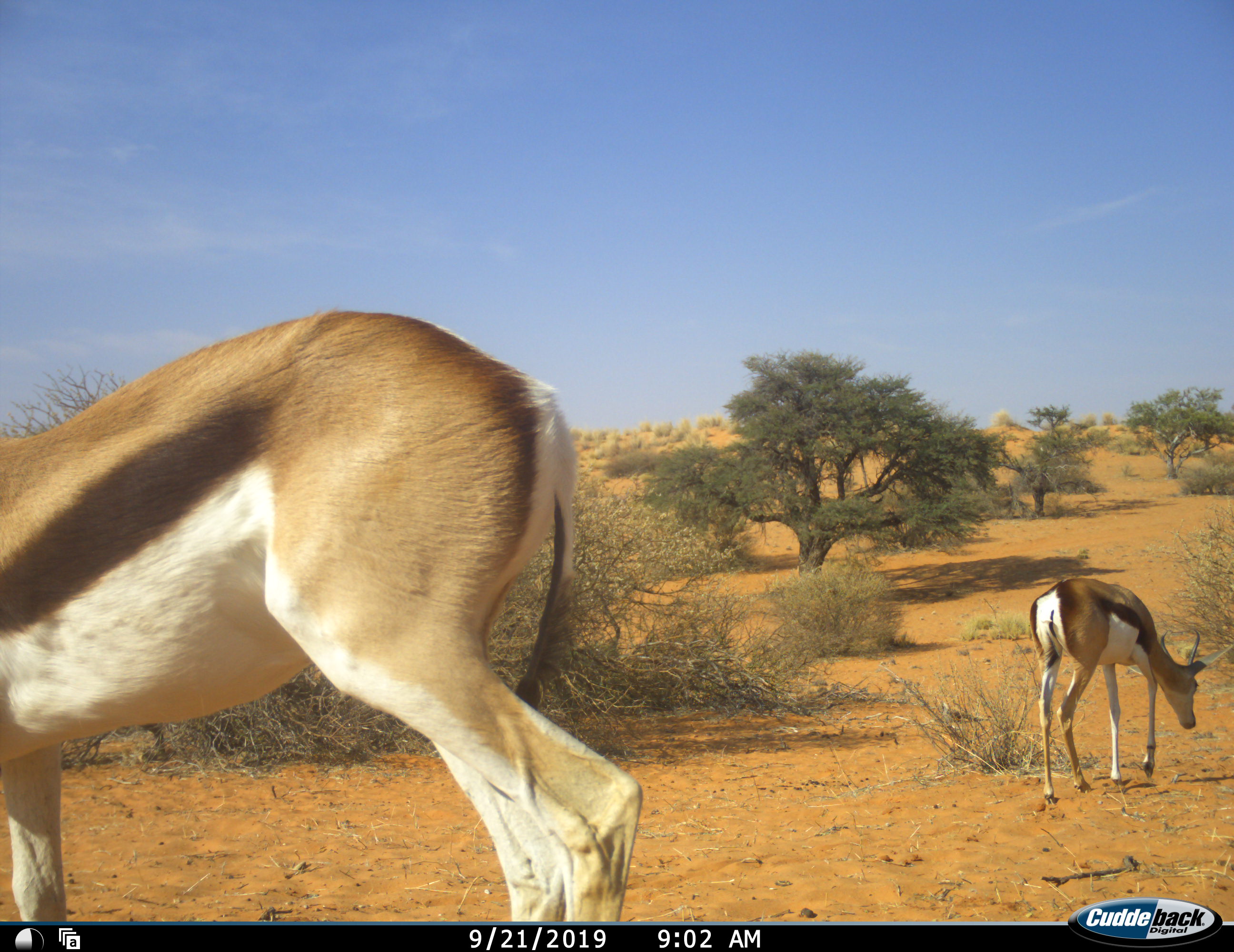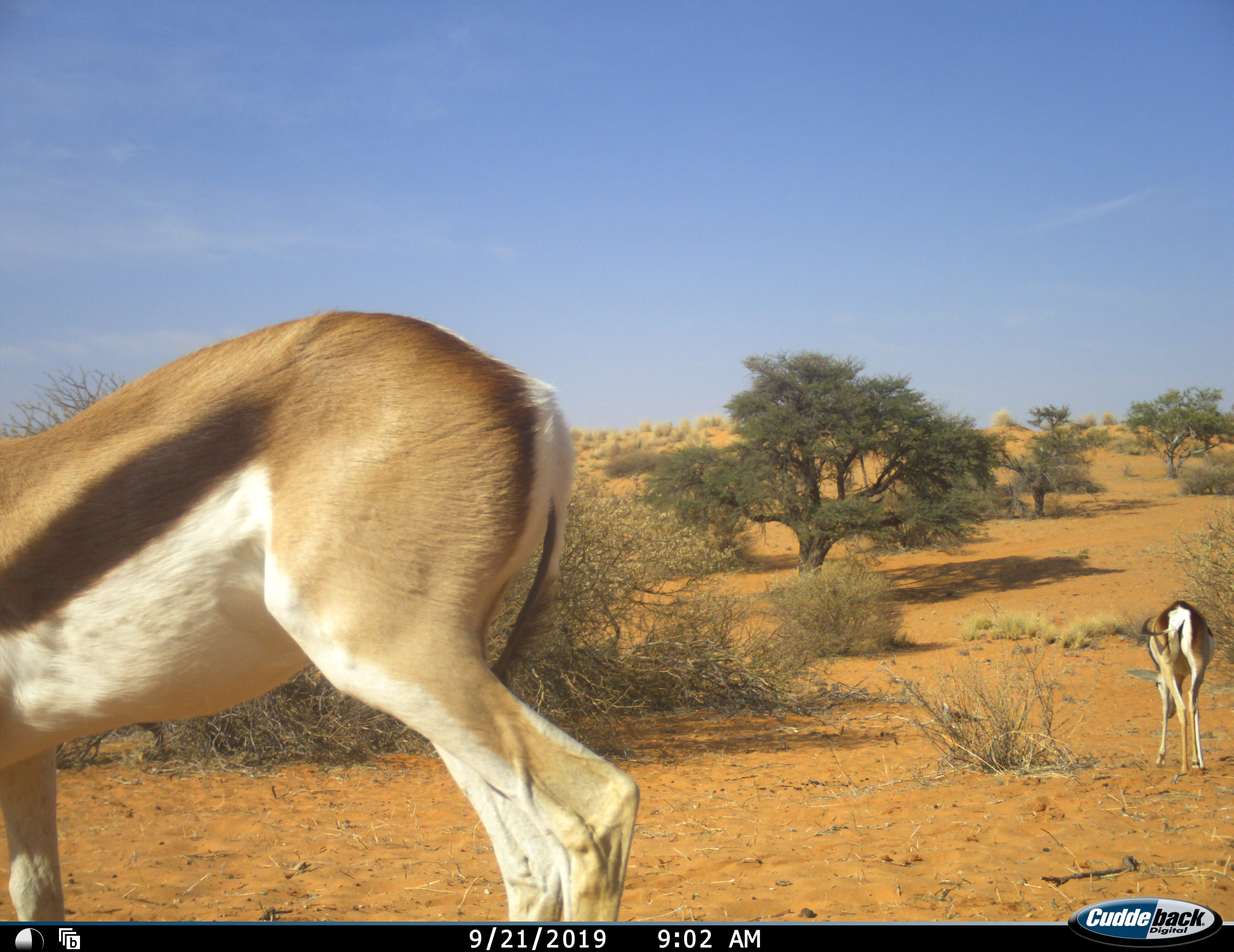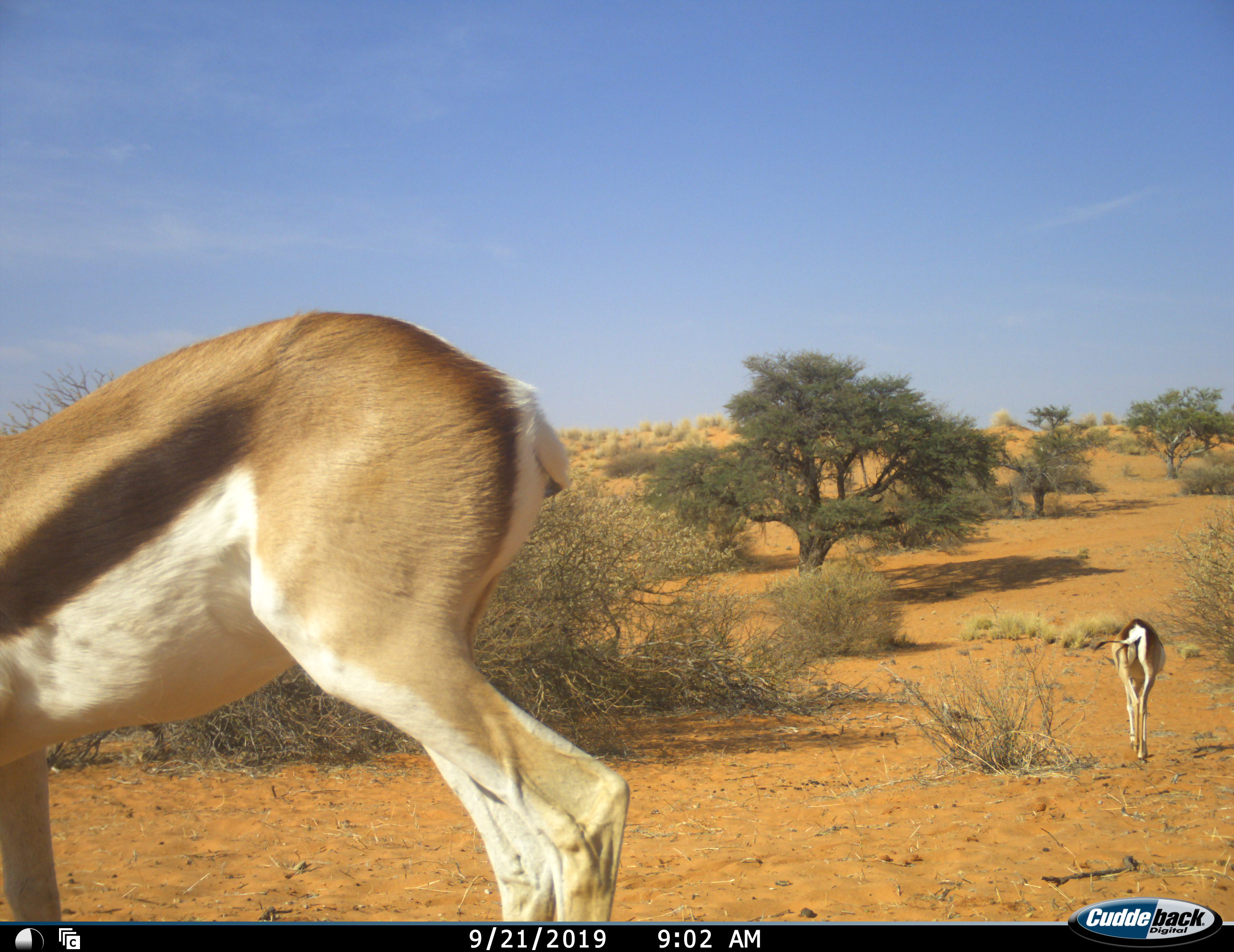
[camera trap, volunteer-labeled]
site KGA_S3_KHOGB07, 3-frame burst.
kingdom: Animalia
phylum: Chordata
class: Mammalia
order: Artiodactyla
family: Bovidae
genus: Antidorcas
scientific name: Antidorcas marsupialis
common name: springbok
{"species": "springbok (Antidorcas marsupialis)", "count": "2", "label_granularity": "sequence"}